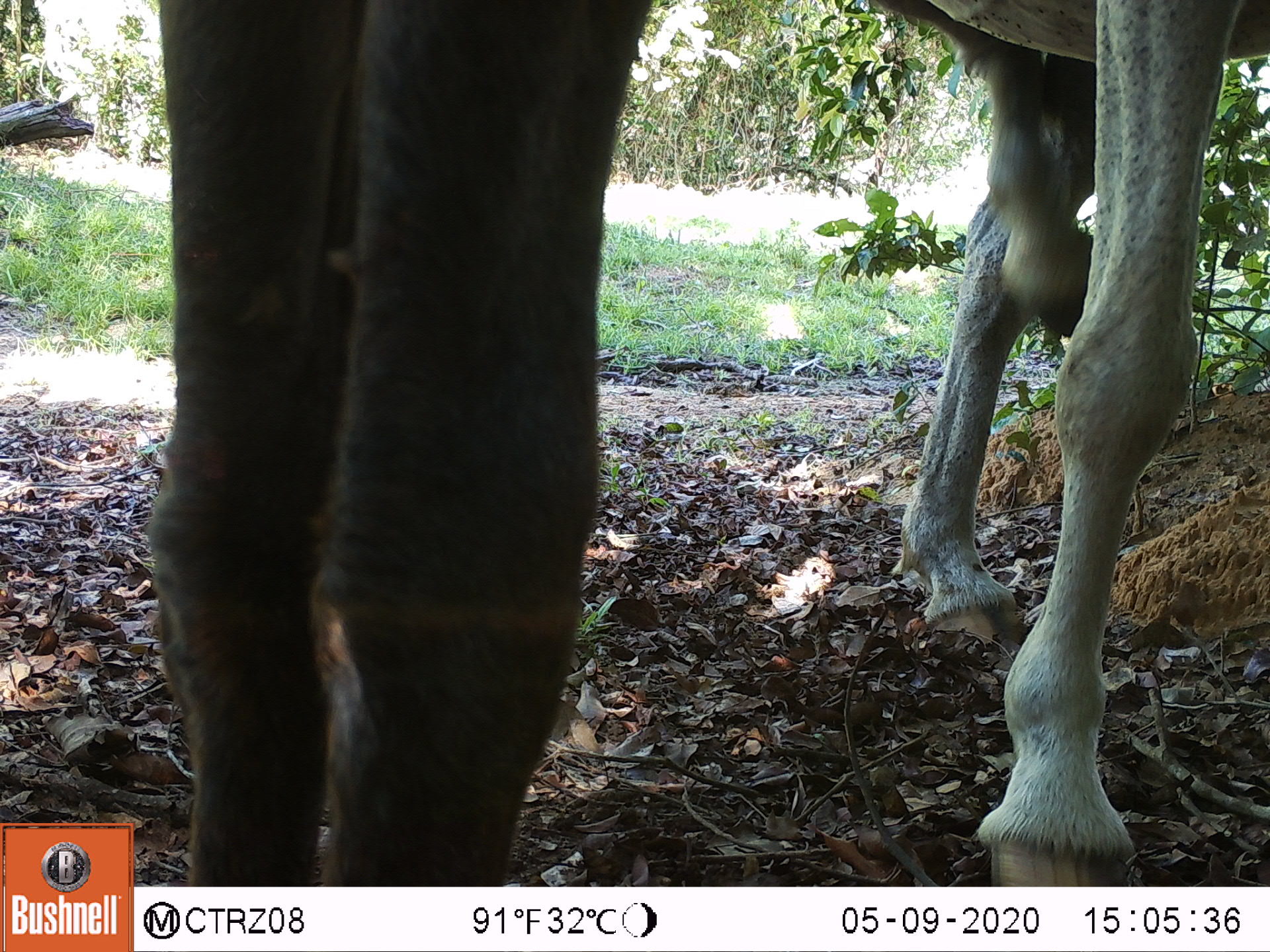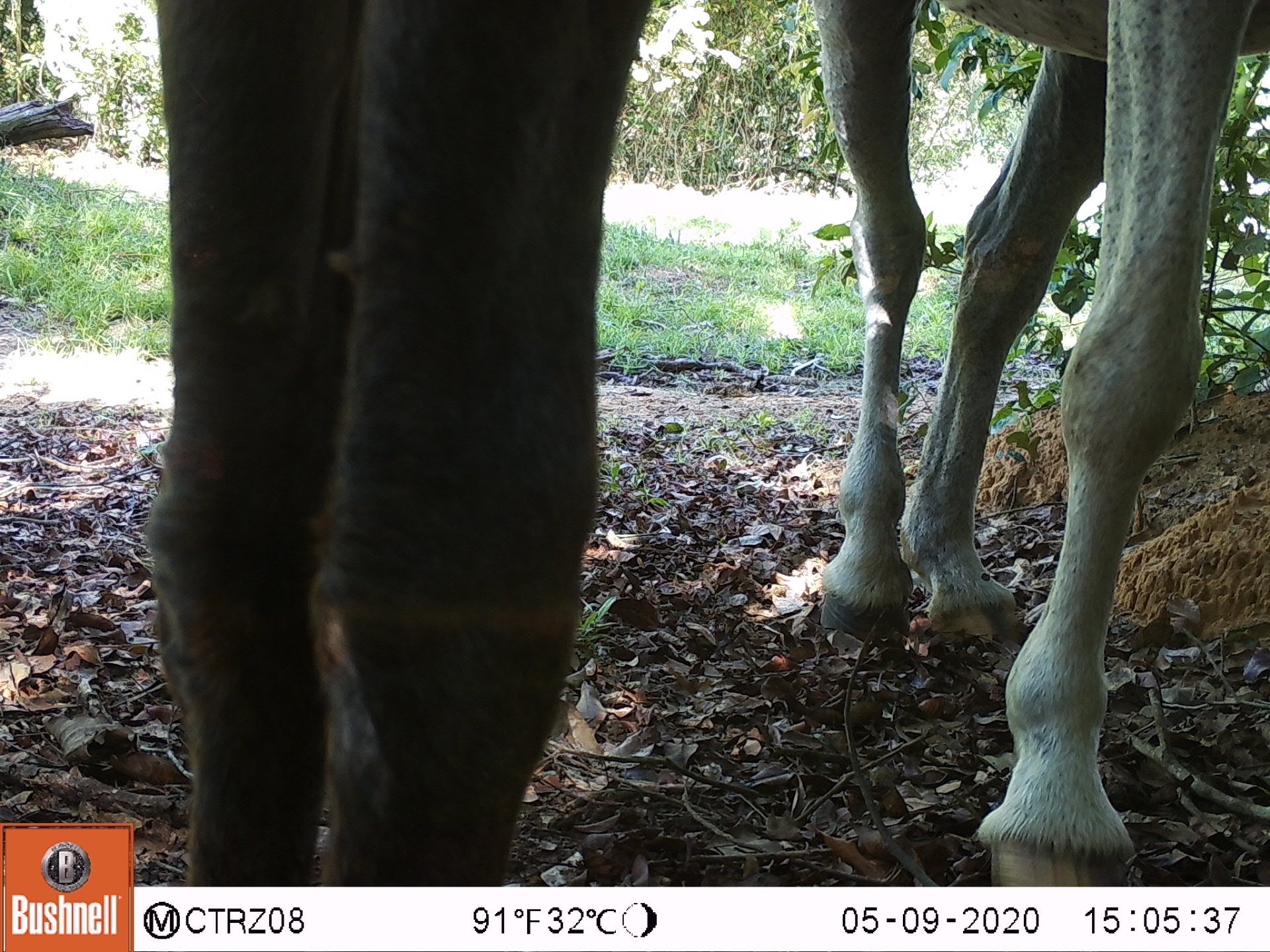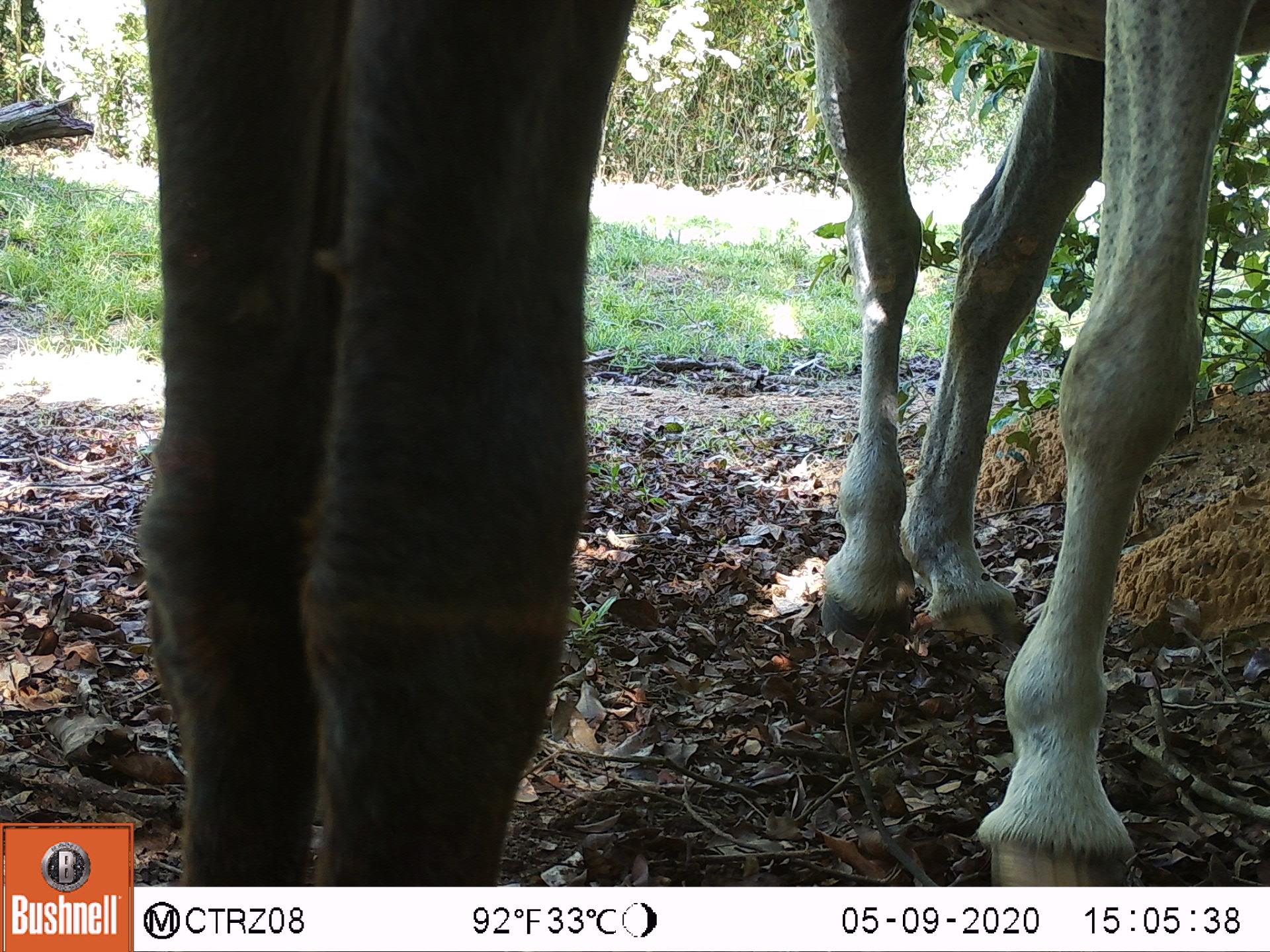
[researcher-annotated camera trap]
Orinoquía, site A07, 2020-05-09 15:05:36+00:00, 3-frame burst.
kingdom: Animalia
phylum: Chordata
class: Mammalia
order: Perissodactyla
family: Equidae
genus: Equus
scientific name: Equus caballus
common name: domestic horse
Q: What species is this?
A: Domestic horse (Equus caballus).